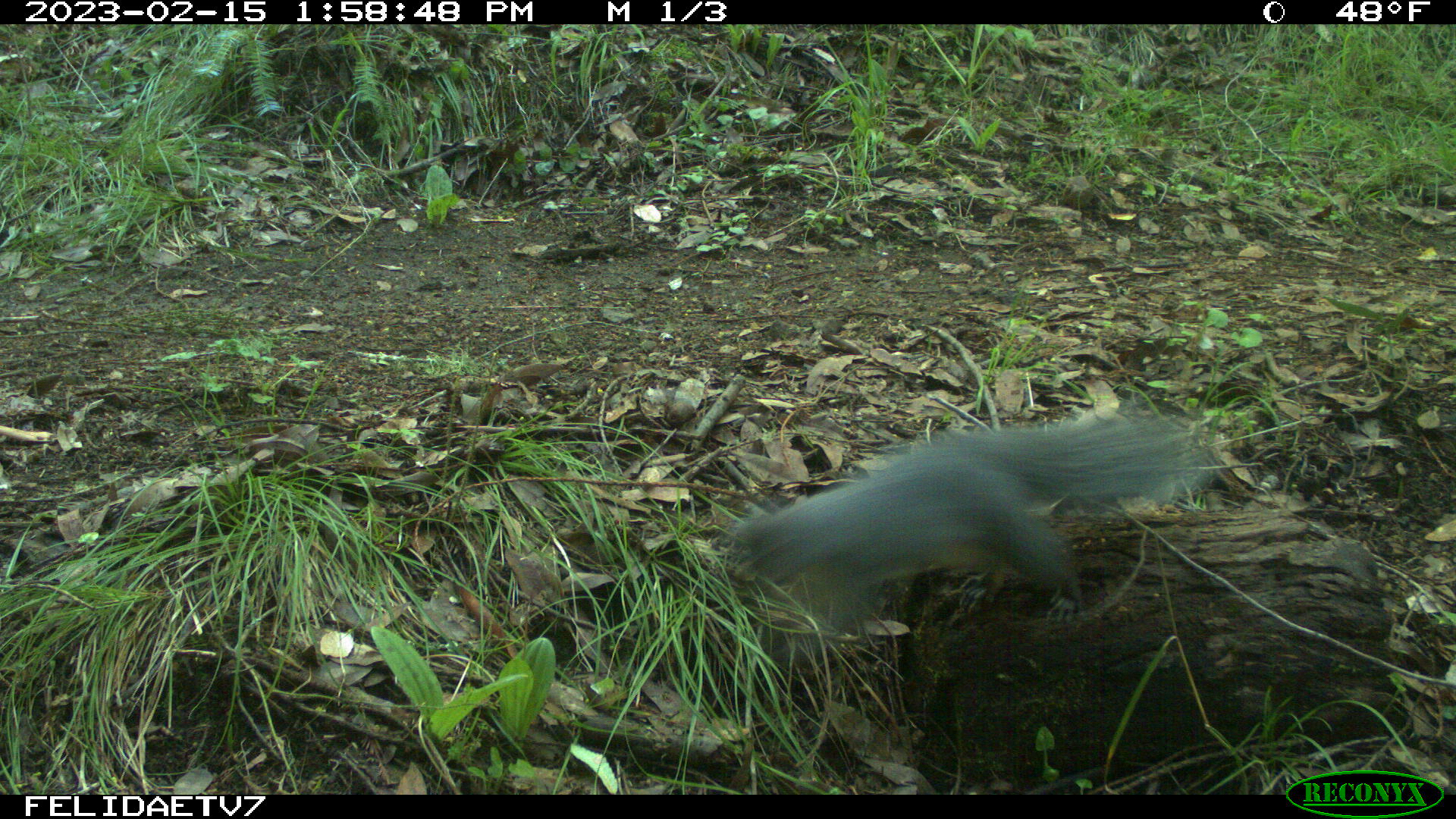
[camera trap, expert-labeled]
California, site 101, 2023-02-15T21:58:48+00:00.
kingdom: Animalia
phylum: Chordata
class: Mammalia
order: Rodentia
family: Sciuridae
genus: Sciurus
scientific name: Sciurus griseus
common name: western gray squirrel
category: western grey squirrel